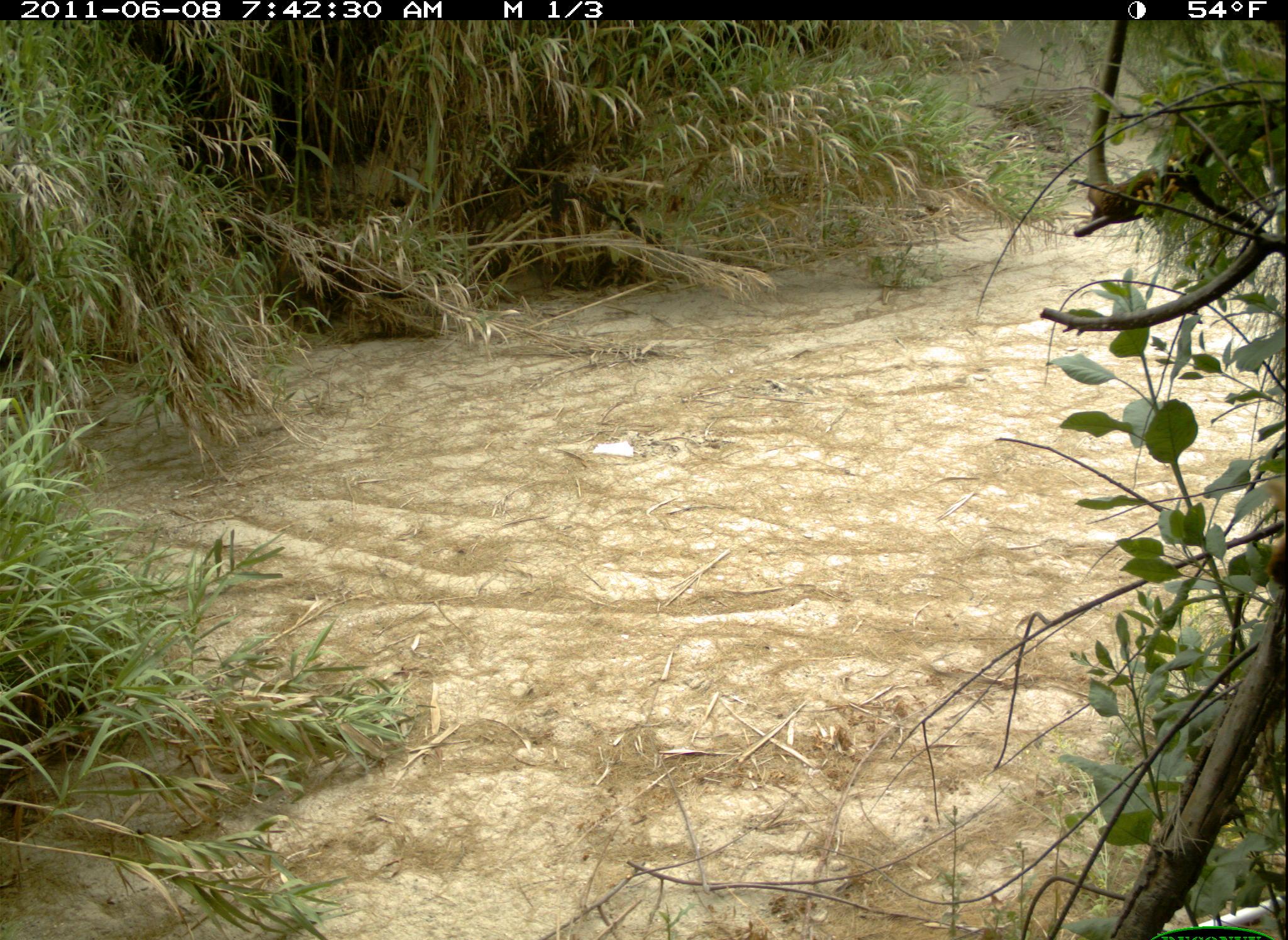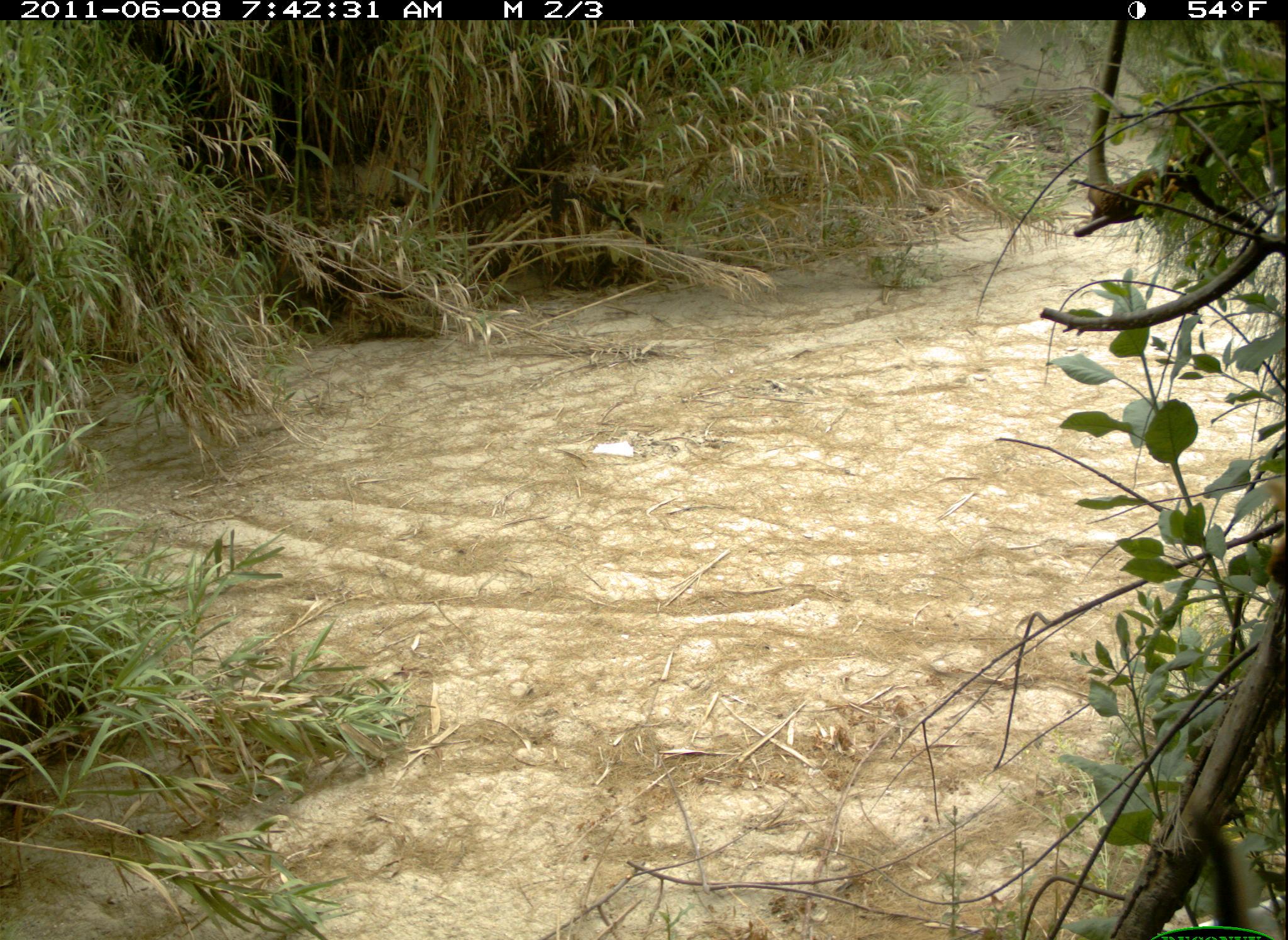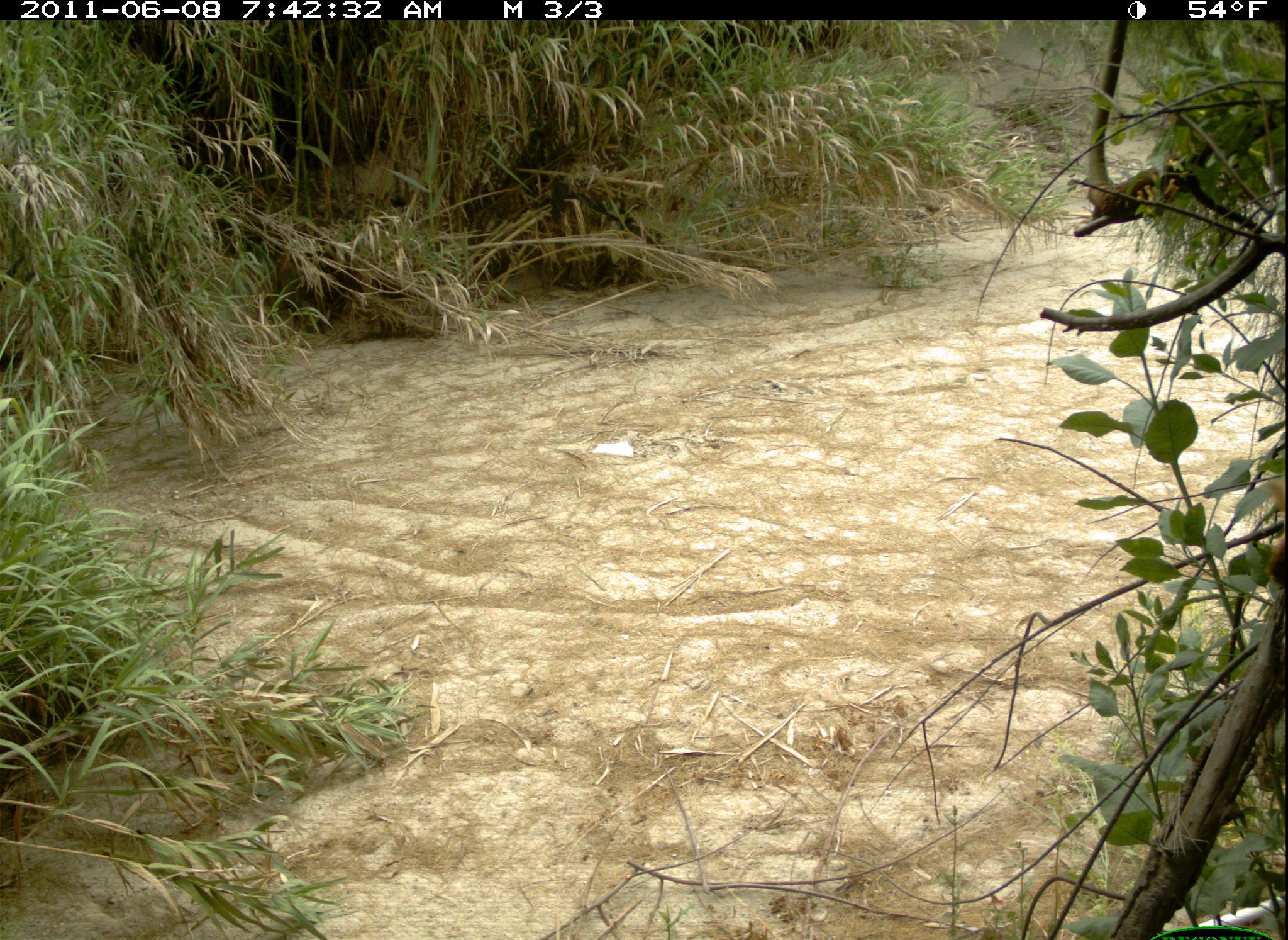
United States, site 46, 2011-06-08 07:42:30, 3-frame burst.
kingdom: Animalia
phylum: Chordata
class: Mammalia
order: Carnivora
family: Felidae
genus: Lynx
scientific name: Lynx rufus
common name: bobcat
Bobcat (Lynx rufus).